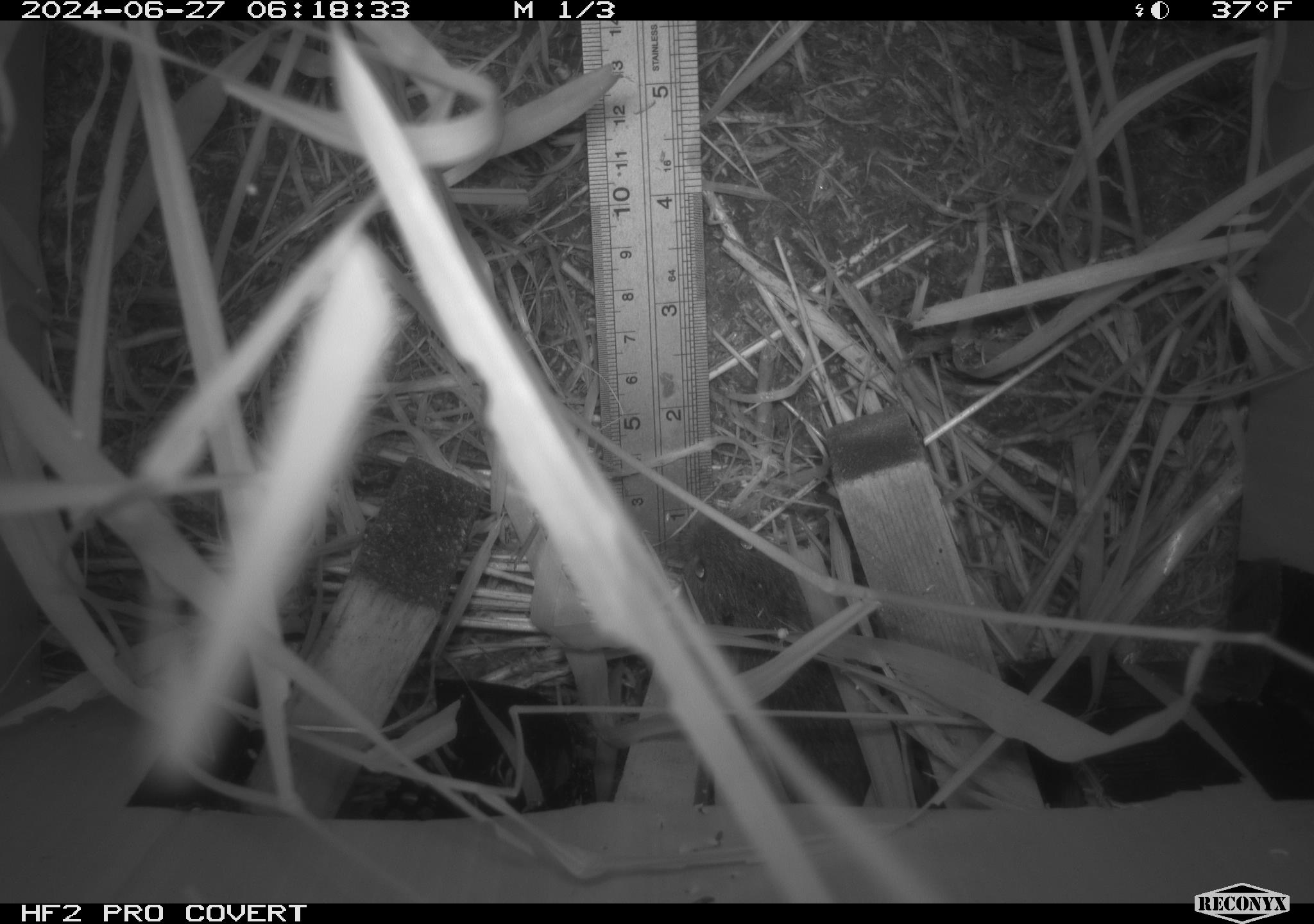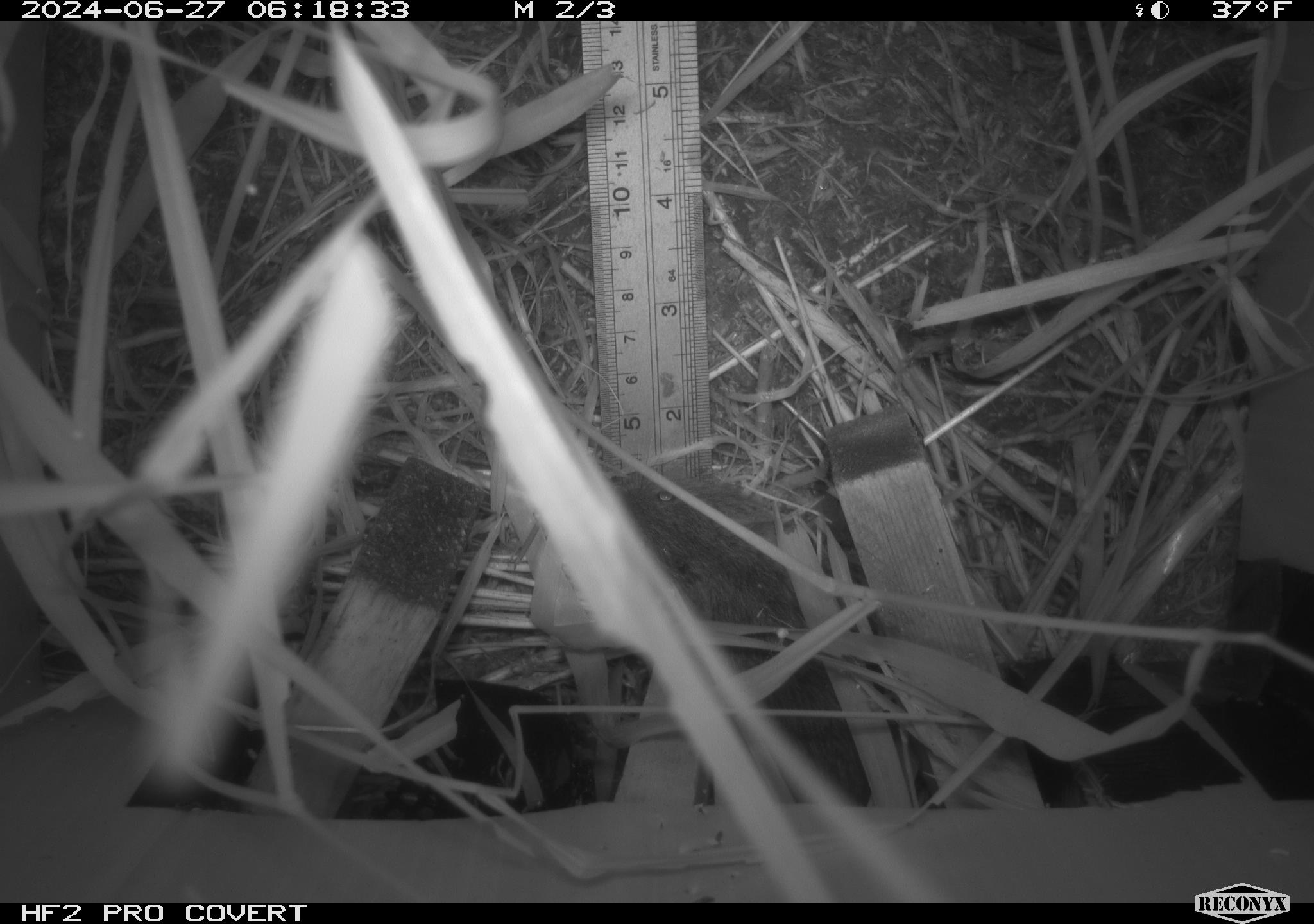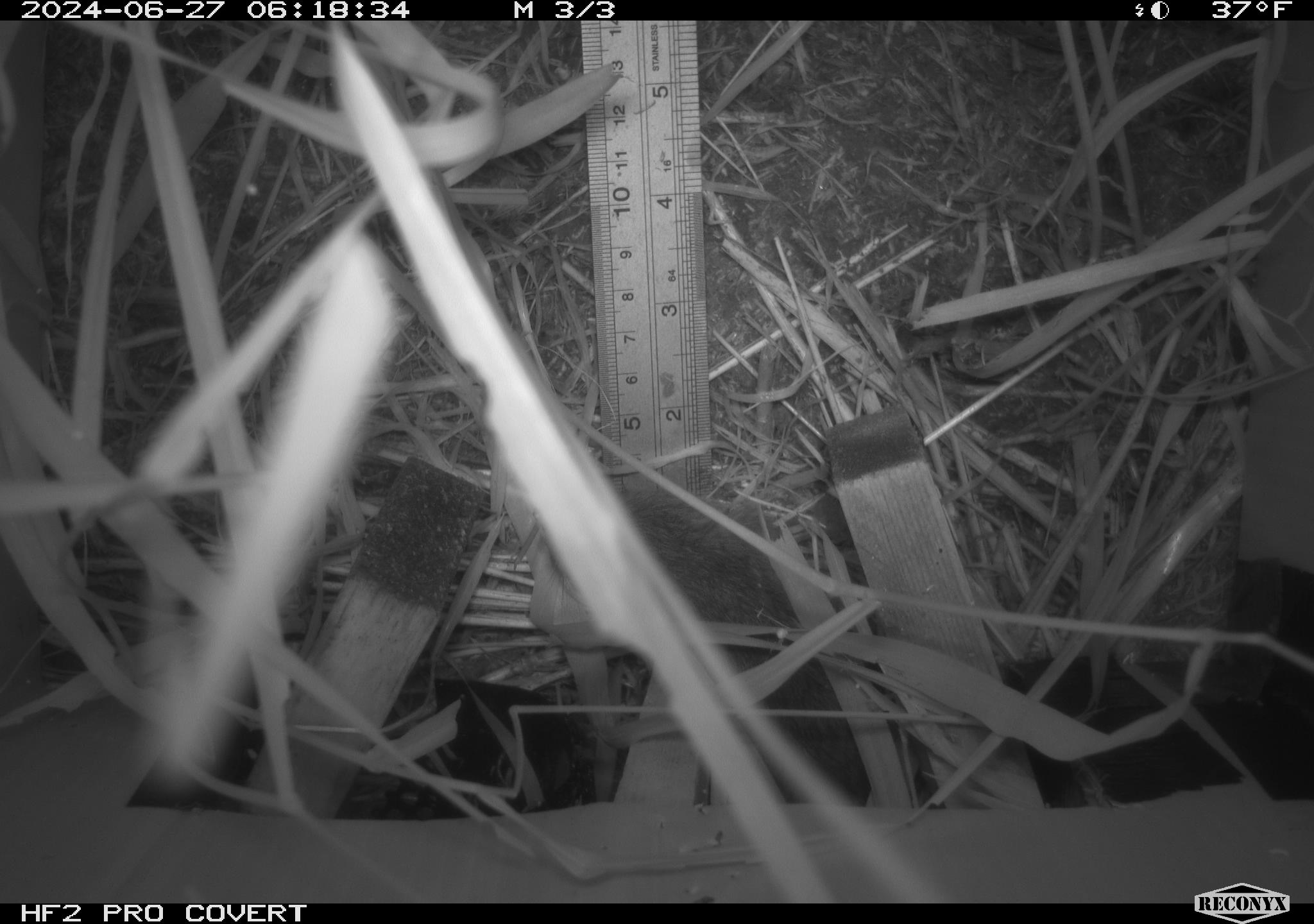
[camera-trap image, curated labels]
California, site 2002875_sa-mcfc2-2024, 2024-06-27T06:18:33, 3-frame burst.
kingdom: Animalia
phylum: Chordata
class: Mammalia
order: Rodentia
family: Cricetidae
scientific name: Arvicolinae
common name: voles, lemmings, and muskrats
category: arvicolinae subfamily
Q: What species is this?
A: Arvicolinae subfamily (voles, lemmings, and muskrats) (Arvicolinae).